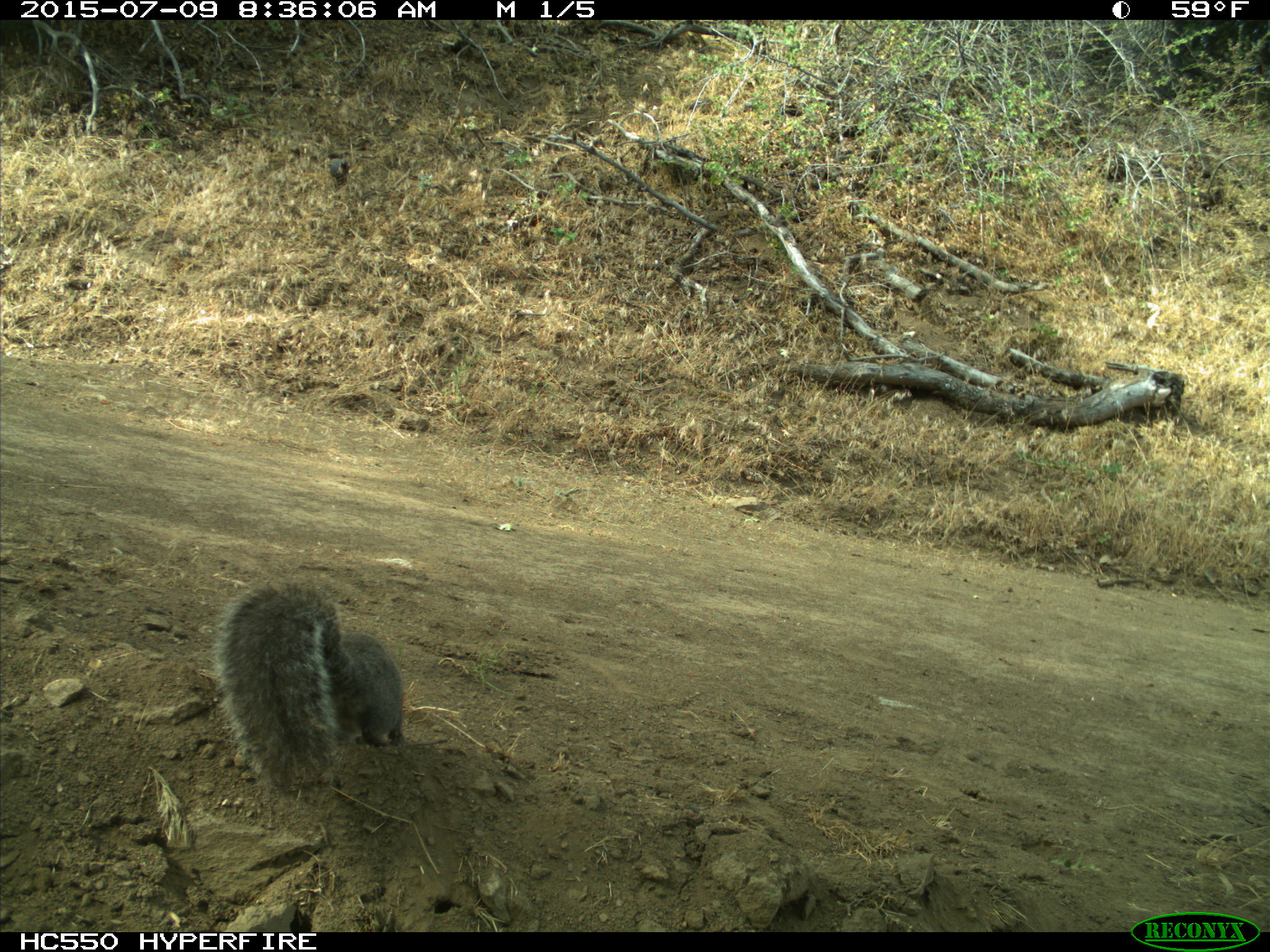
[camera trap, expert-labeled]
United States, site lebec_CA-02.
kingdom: Animalia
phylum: Chordata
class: Mammalia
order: Rodentia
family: Sciuridae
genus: Sciurus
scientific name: Sciurus carolinensis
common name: eastern gray squirrel